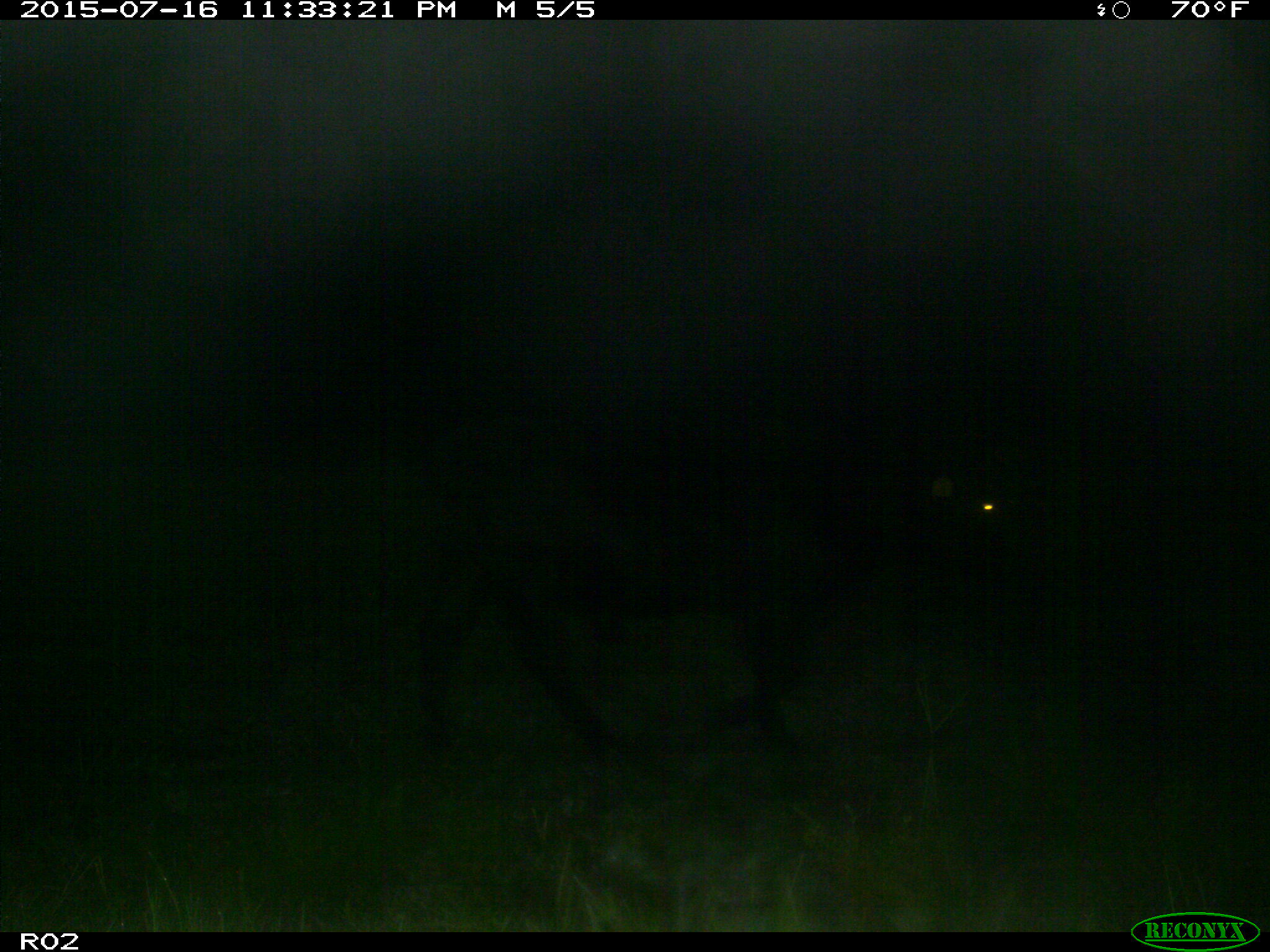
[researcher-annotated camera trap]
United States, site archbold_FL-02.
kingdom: Animalia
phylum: Chordata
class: Mammalia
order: Artiodactyla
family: Bovidae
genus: Bos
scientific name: Bos taurus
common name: domestic cow